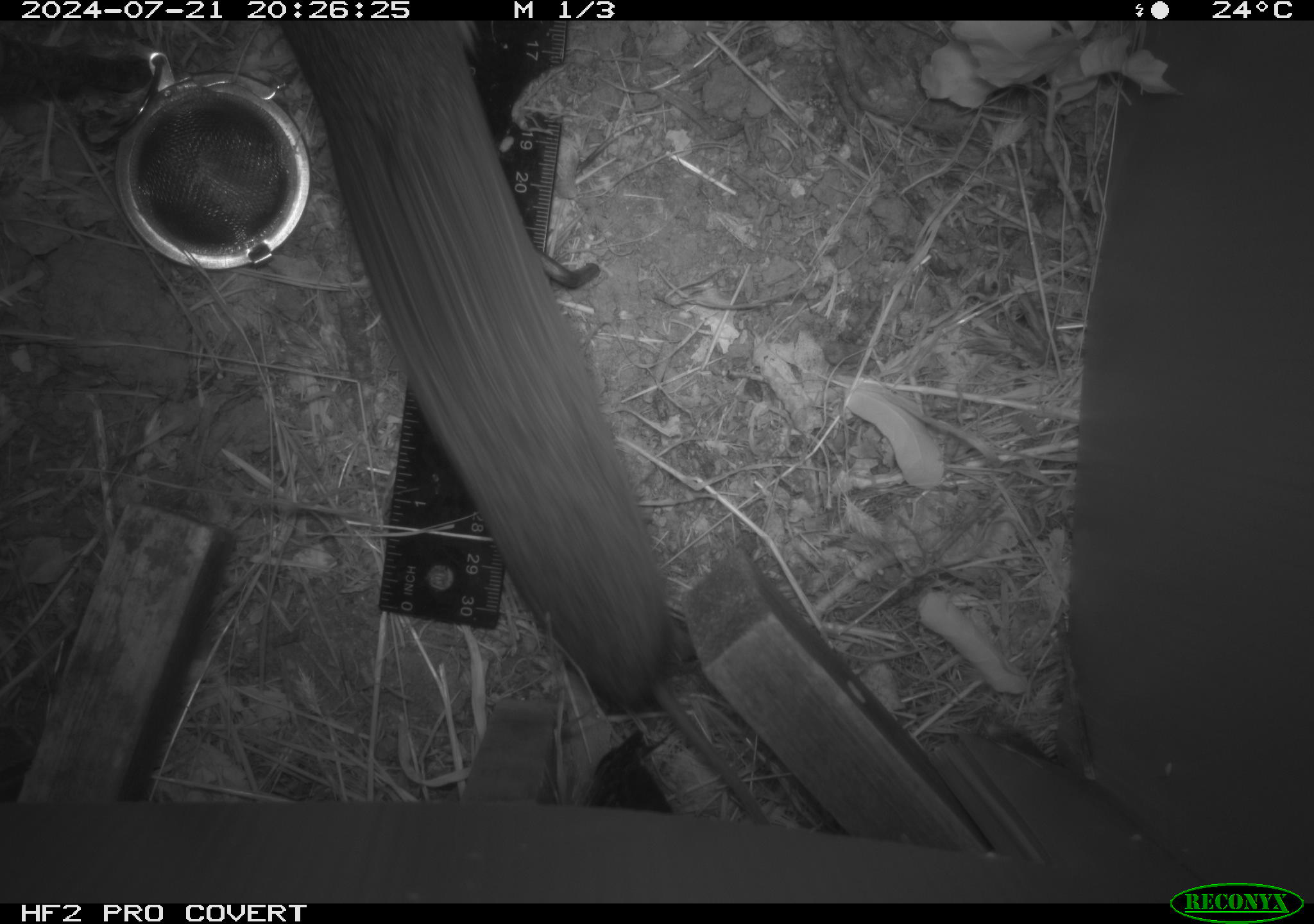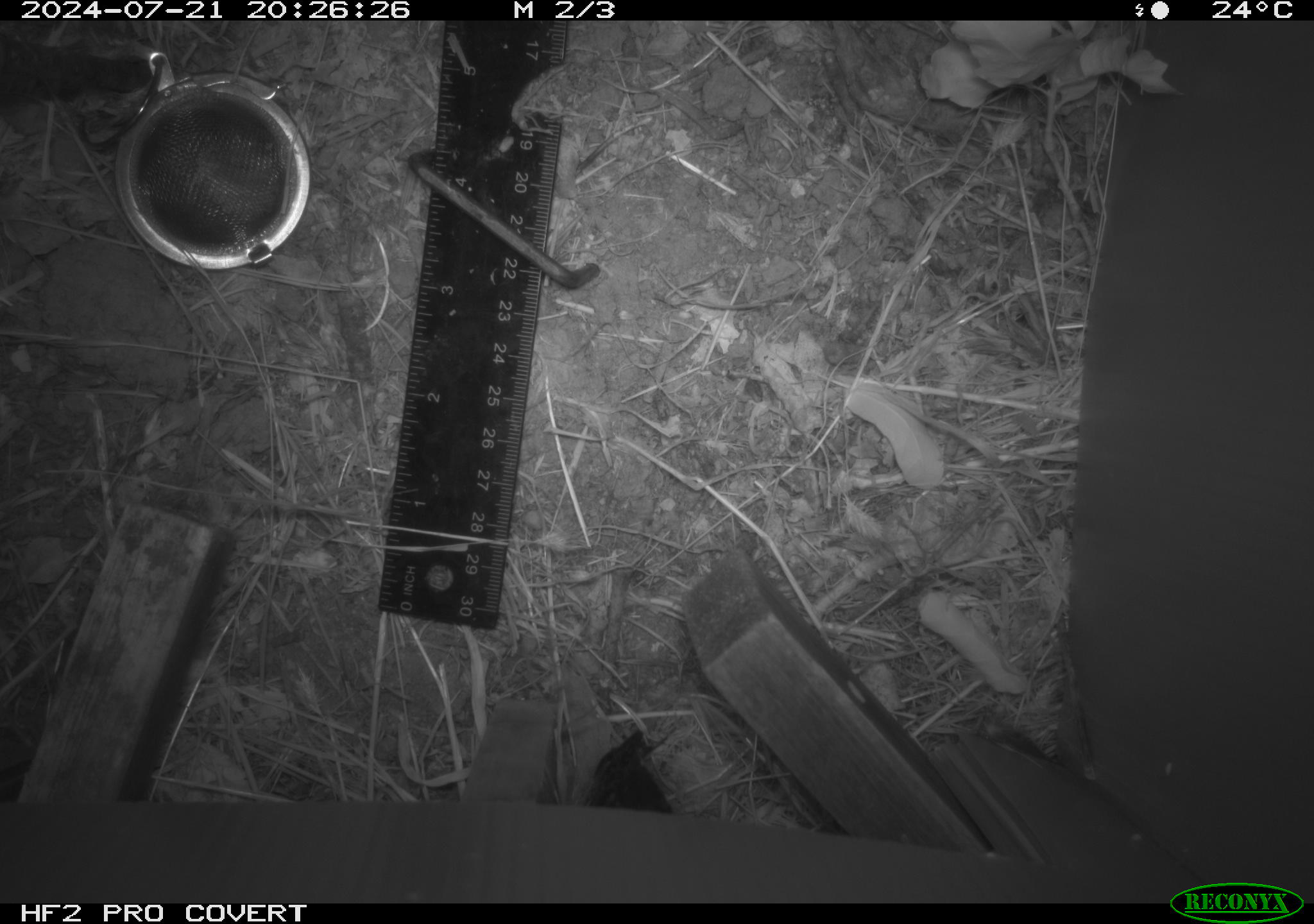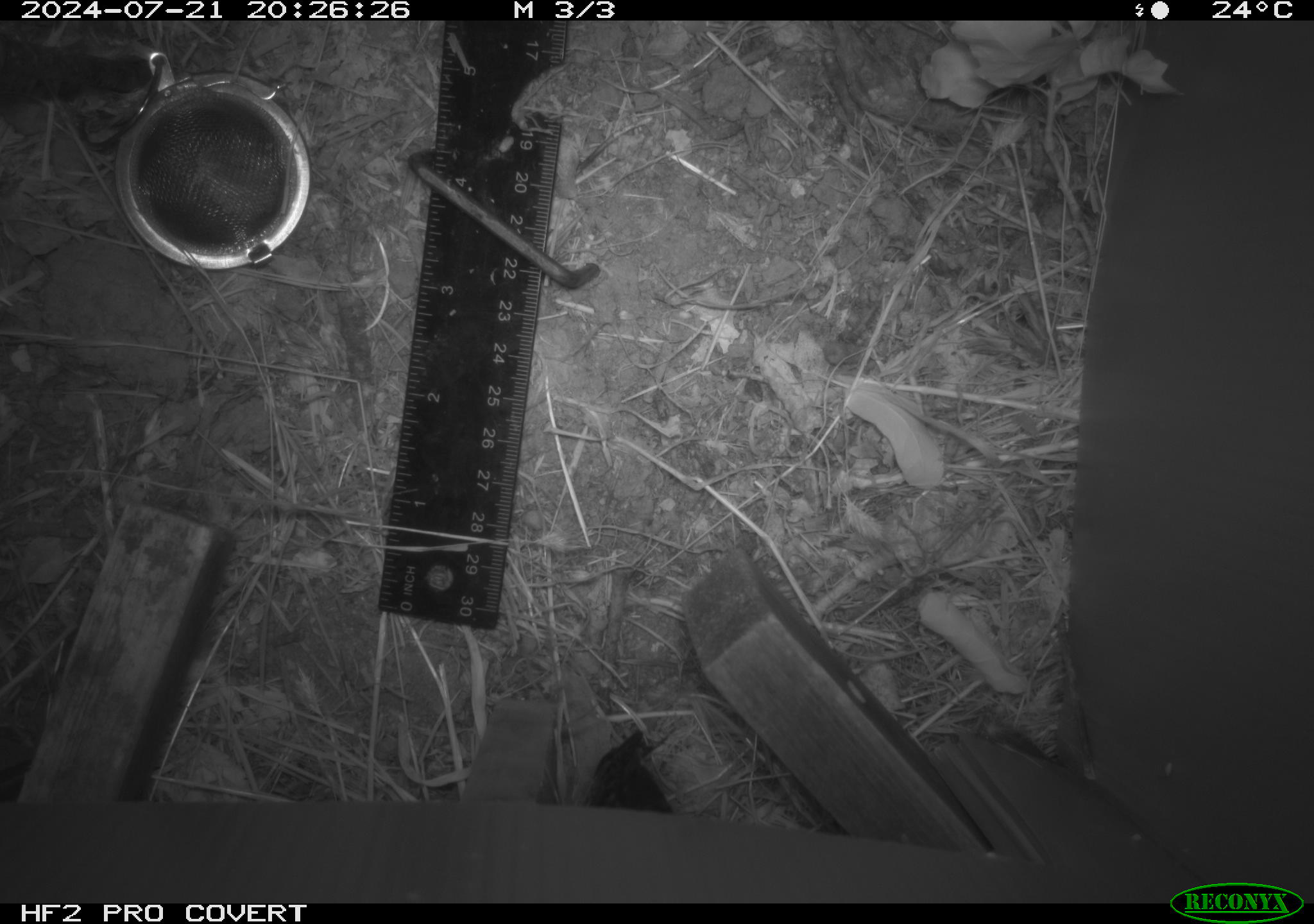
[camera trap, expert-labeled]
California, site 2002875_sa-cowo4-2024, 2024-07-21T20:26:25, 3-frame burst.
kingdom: Animalia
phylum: Chordata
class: Mammalia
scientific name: Mammalia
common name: mammal